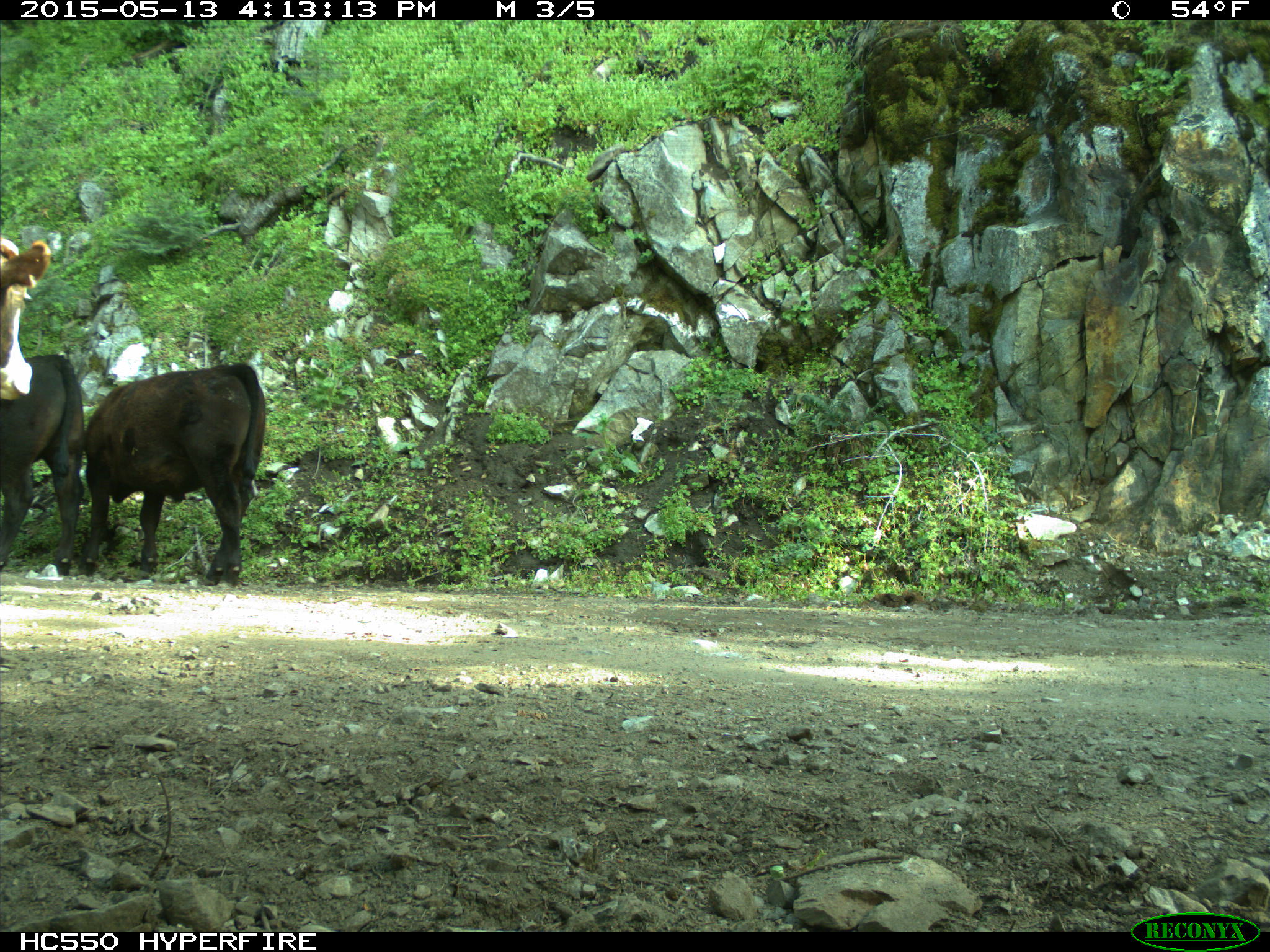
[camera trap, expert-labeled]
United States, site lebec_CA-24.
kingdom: Animalia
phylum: Chordata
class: Mammalia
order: Artiodactyla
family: Bovidae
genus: Bos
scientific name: Bos taurus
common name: domestic cow